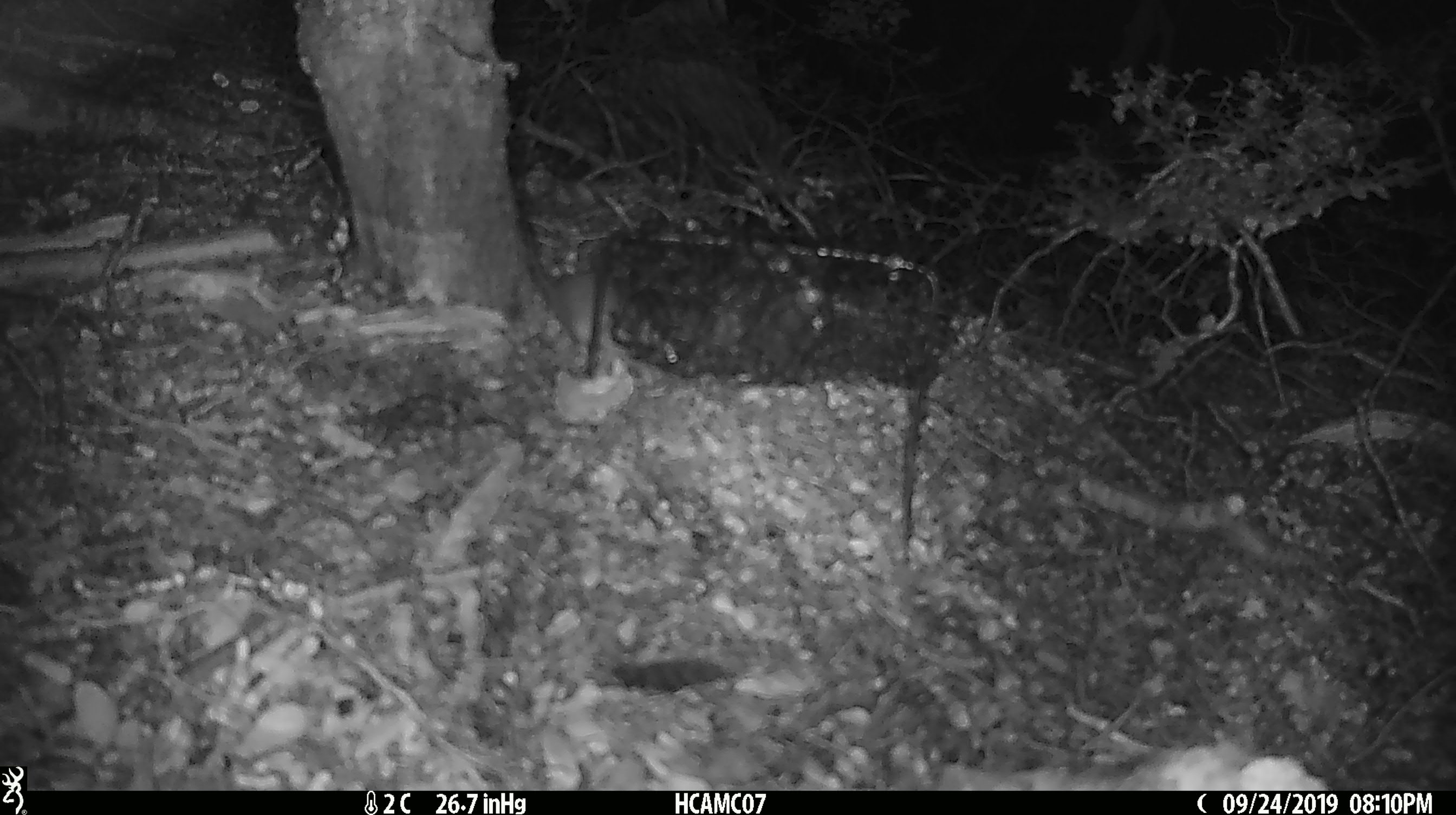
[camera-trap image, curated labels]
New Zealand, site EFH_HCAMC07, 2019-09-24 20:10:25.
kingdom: Animalia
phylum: Chordata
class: Mammalia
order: Rodentia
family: Muridae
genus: Mus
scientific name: Mus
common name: mouse